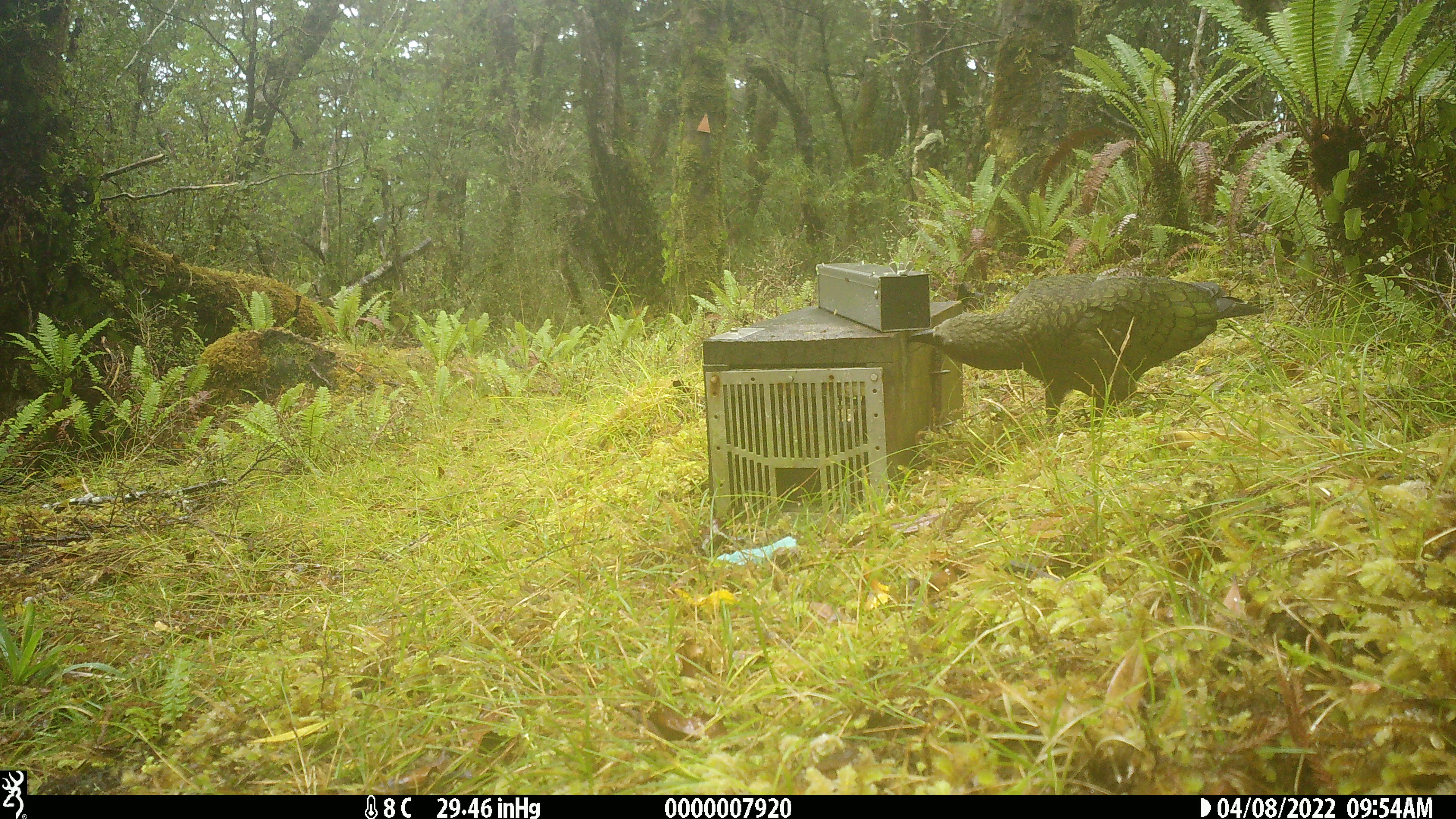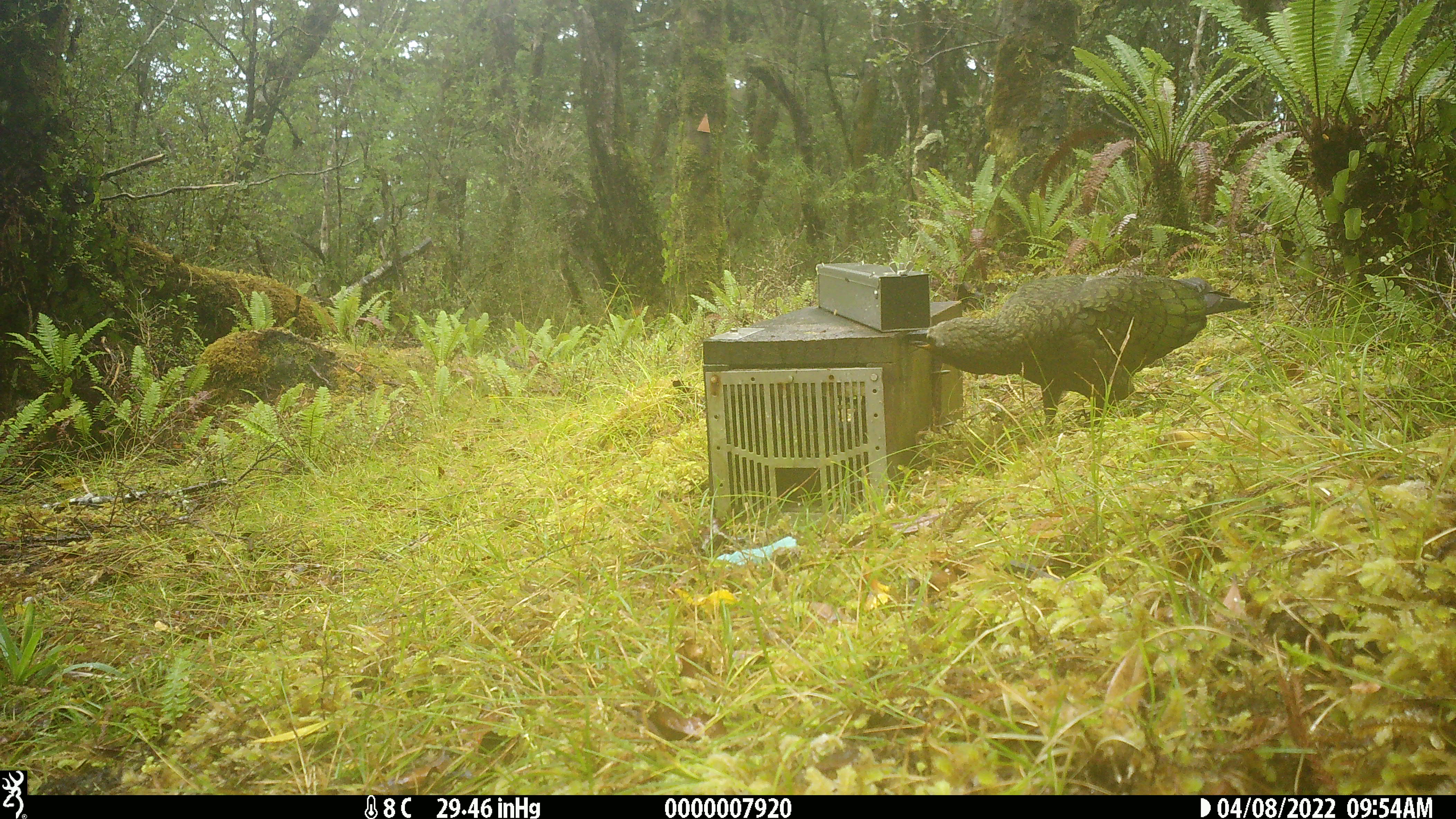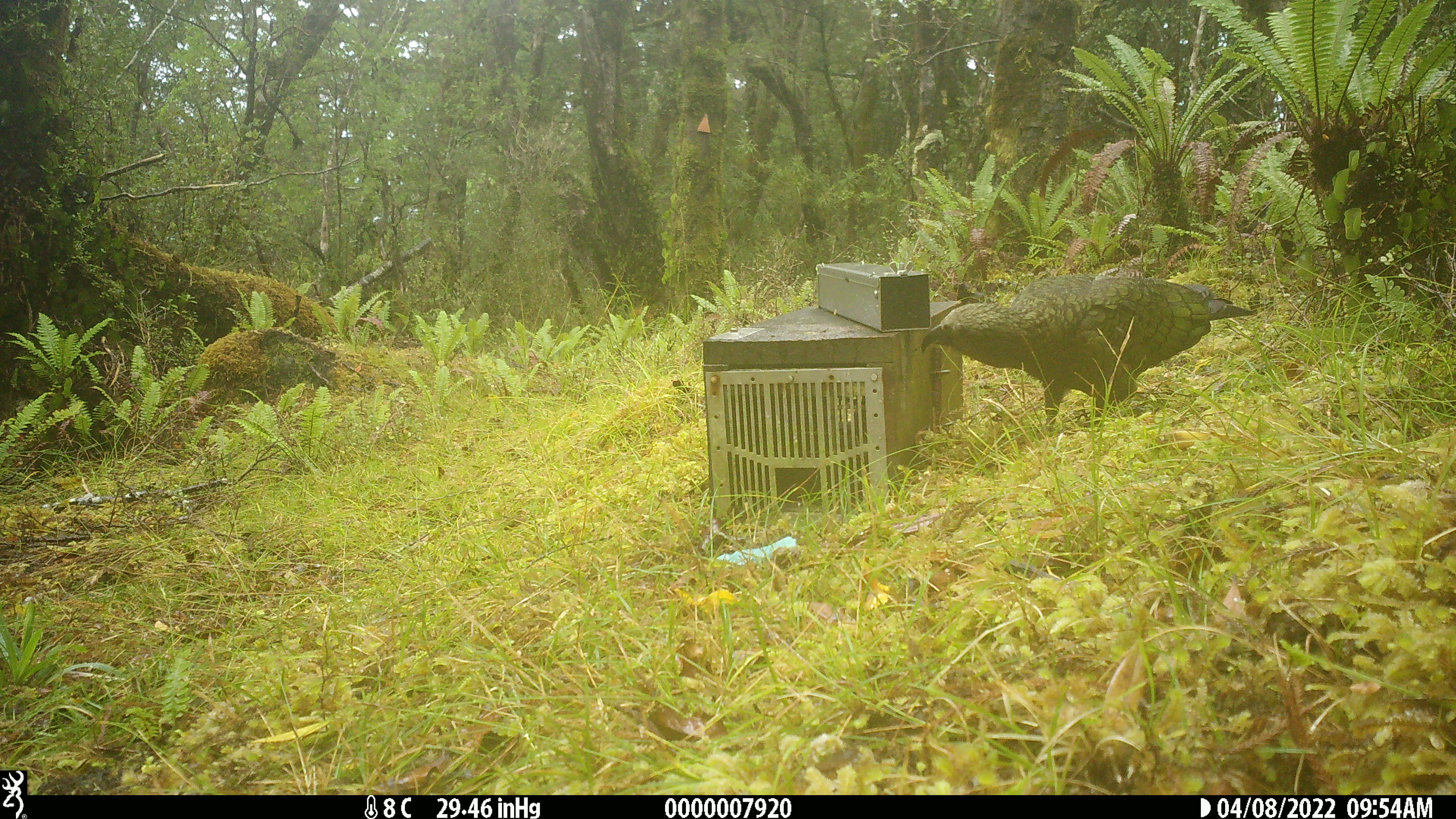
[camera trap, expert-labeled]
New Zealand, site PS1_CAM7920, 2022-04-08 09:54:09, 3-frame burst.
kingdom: Animalia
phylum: Chordata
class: Aves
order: Psittaciformes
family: Strigopidae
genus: Nestor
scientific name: Nestor notabilis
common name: kea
Kea (Nestor notabilis).